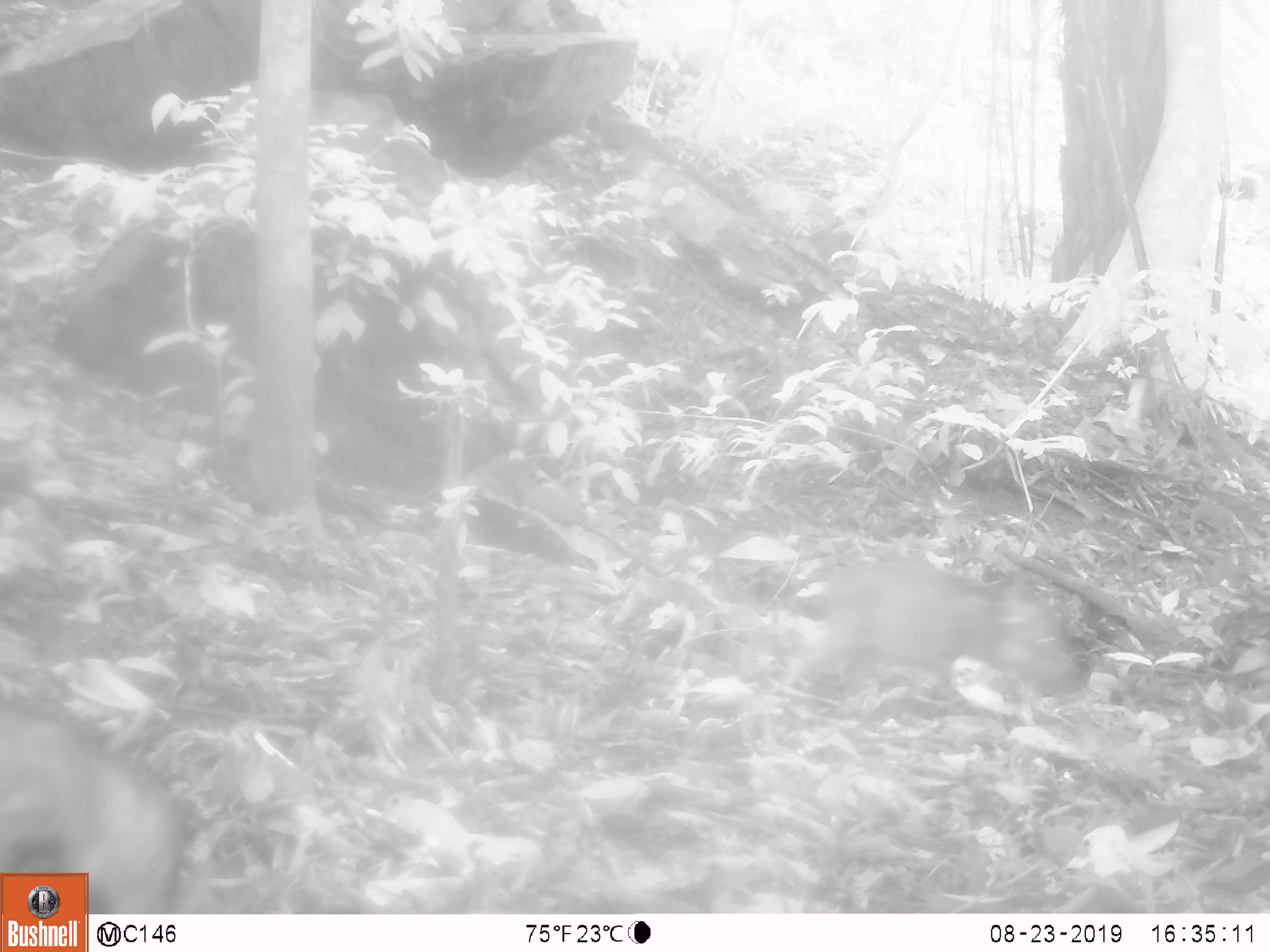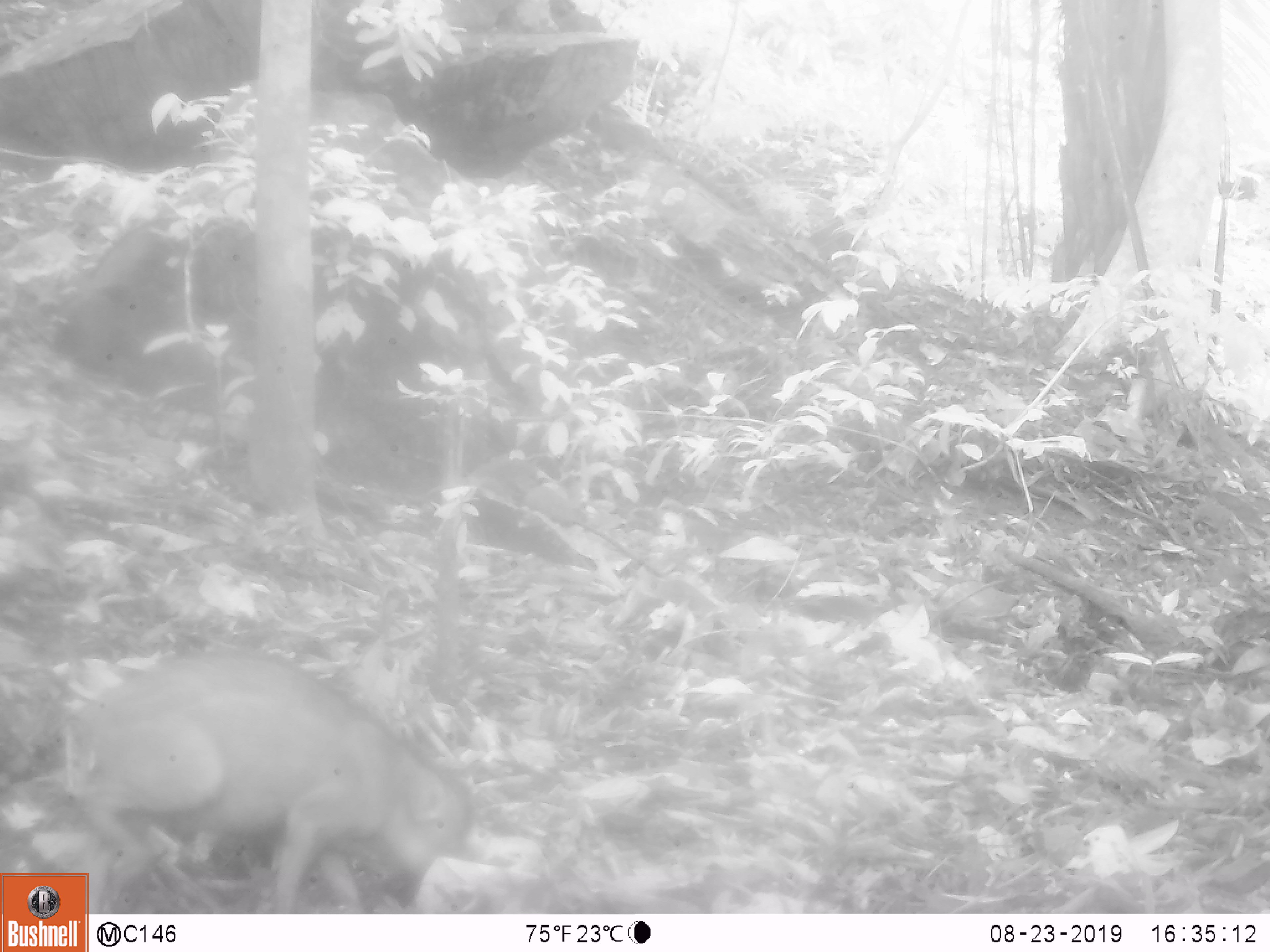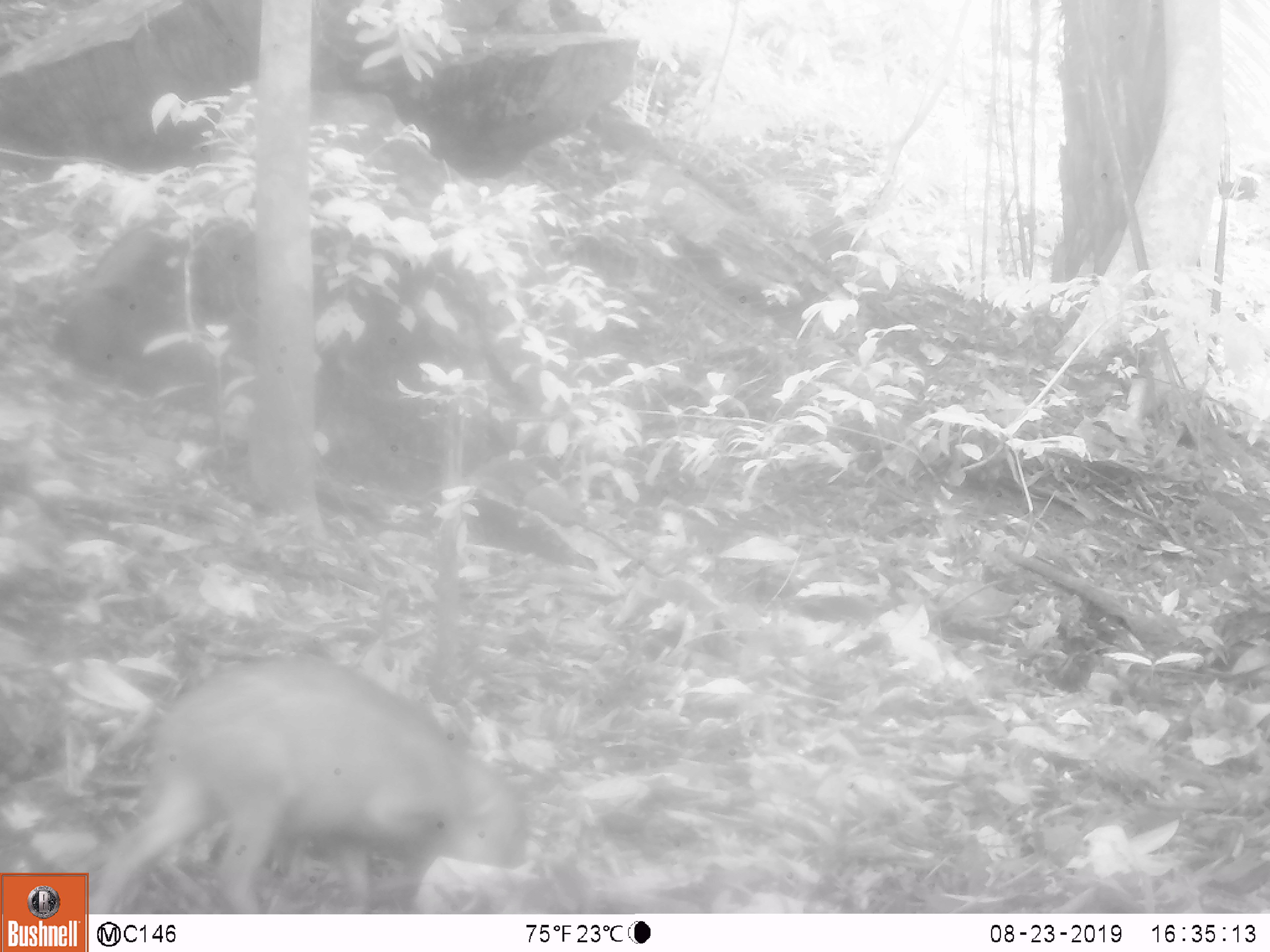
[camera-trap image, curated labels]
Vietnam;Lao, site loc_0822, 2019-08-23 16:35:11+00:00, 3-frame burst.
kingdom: Animalia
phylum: Chordata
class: Mammalia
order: Artiodactyla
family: Suidae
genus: Sus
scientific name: Sus scrofa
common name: eurasian wild pig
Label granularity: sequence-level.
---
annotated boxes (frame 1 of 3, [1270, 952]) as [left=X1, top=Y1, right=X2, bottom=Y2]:
eurasian wild pig: [left=759, top=553, right=1088, bottom=714]; [left=0, top=689, right=192, bottom=915]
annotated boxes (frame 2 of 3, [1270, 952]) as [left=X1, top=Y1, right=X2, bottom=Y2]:
eurasian wild pig: [left=60, top=642, right=481, bottom=913]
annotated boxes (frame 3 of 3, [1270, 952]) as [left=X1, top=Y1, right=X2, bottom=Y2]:
eurasian wild pig: [left=76, top=645, right=544, bottom=914]